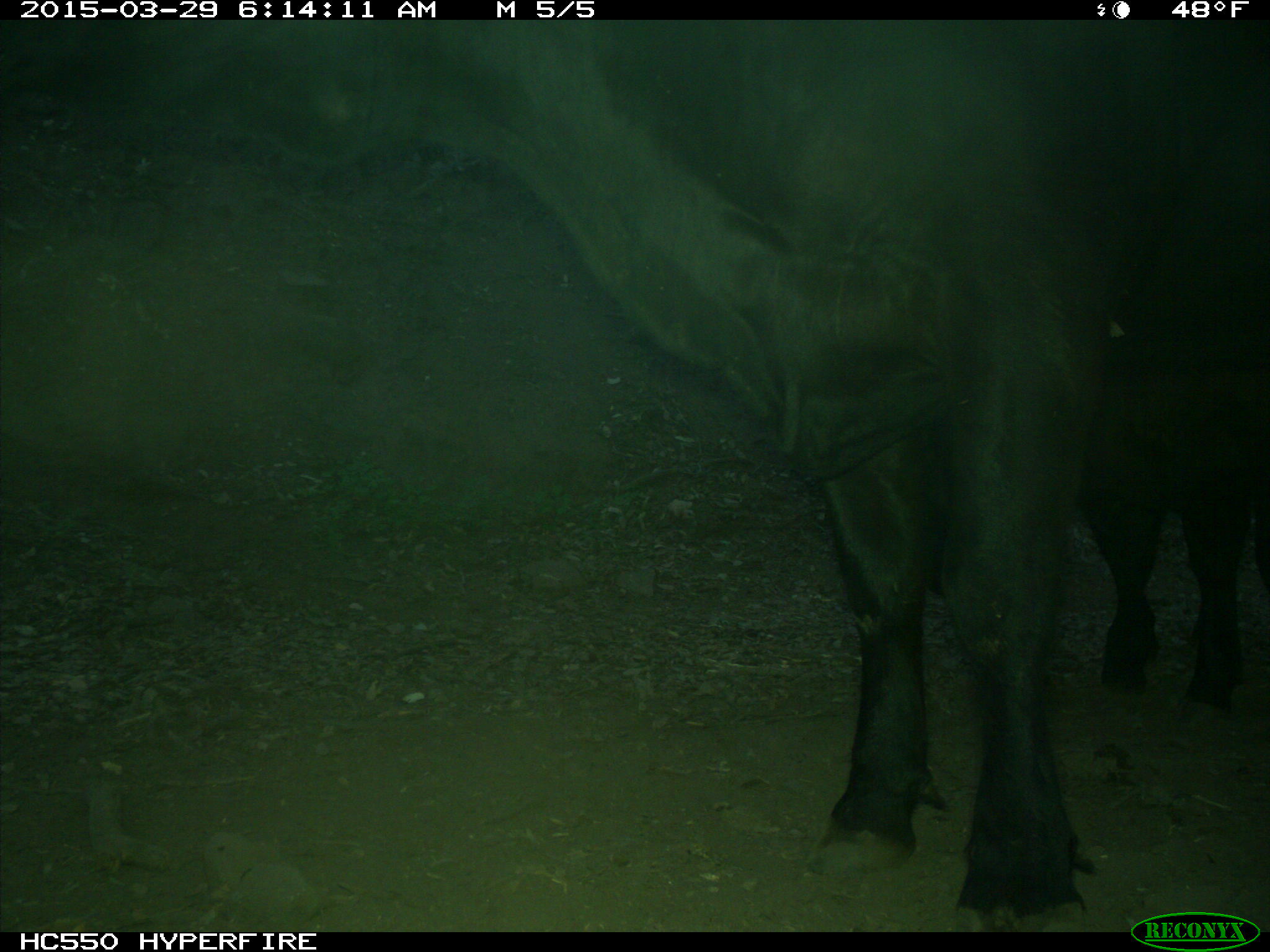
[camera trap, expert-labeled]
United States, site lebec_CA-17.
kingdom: Animalia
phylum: Chordata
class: Mammalia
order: Artiodactyla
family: Bovidae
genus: Bos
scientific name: Bos taurus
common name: domestic cow